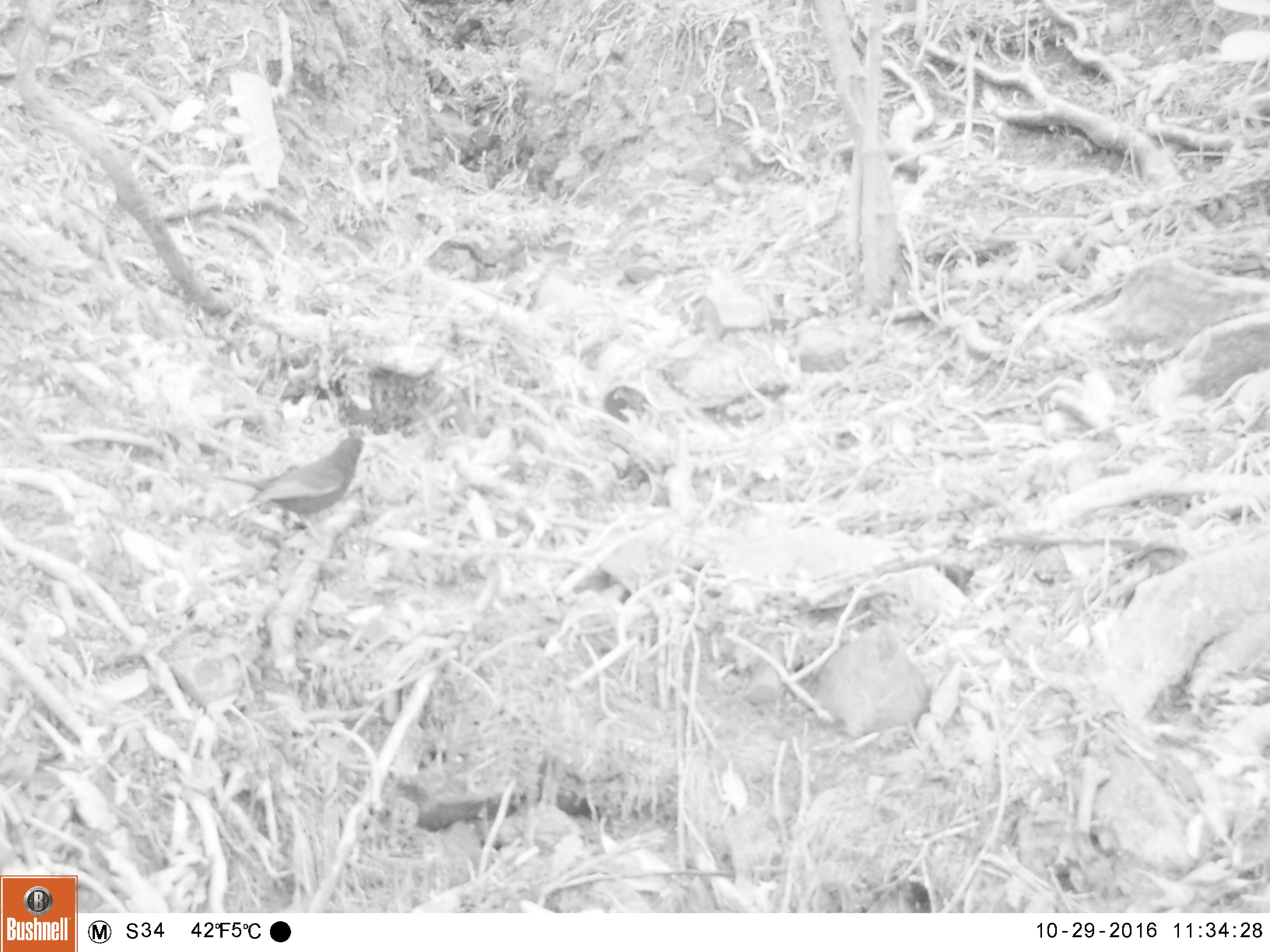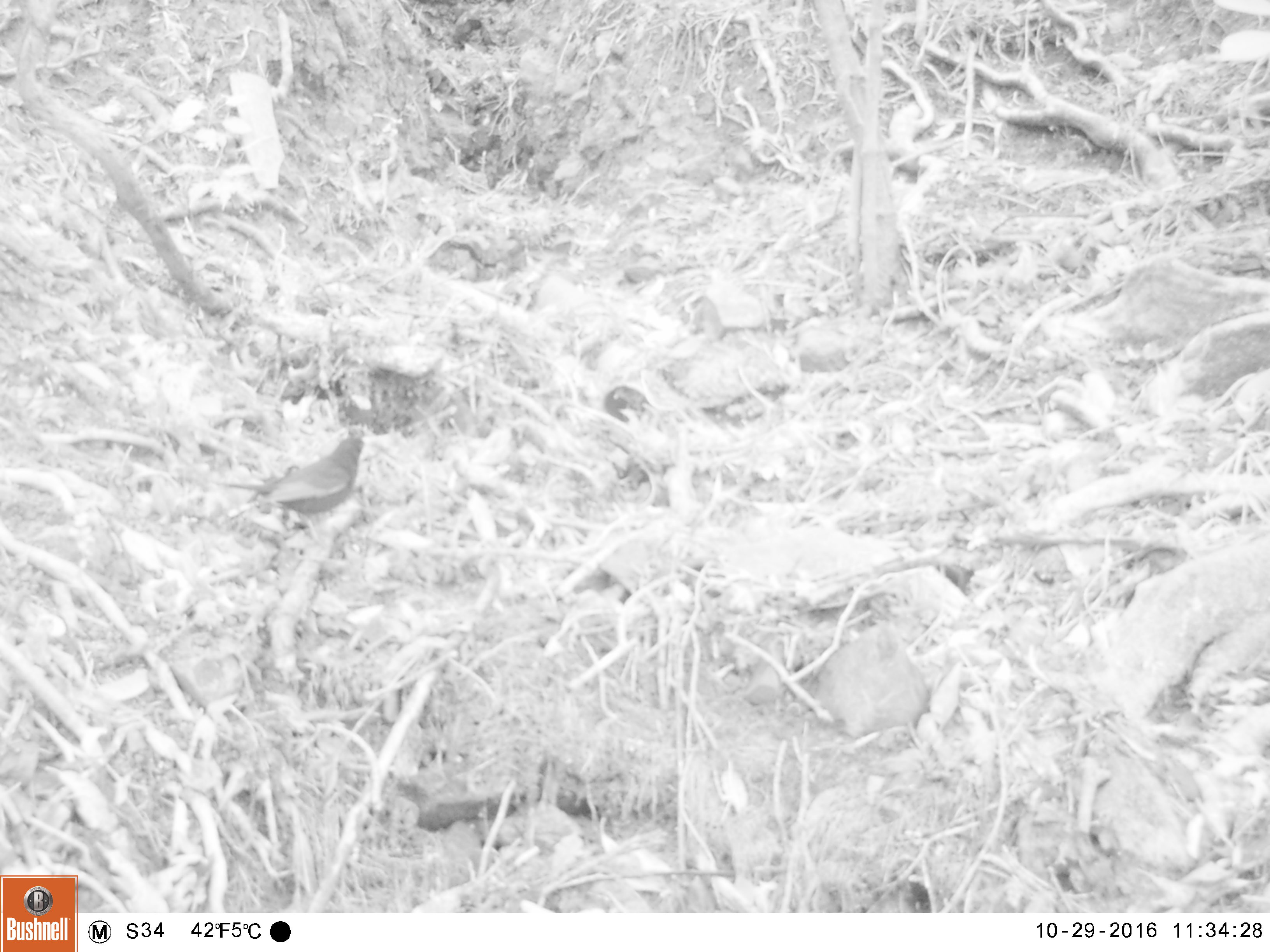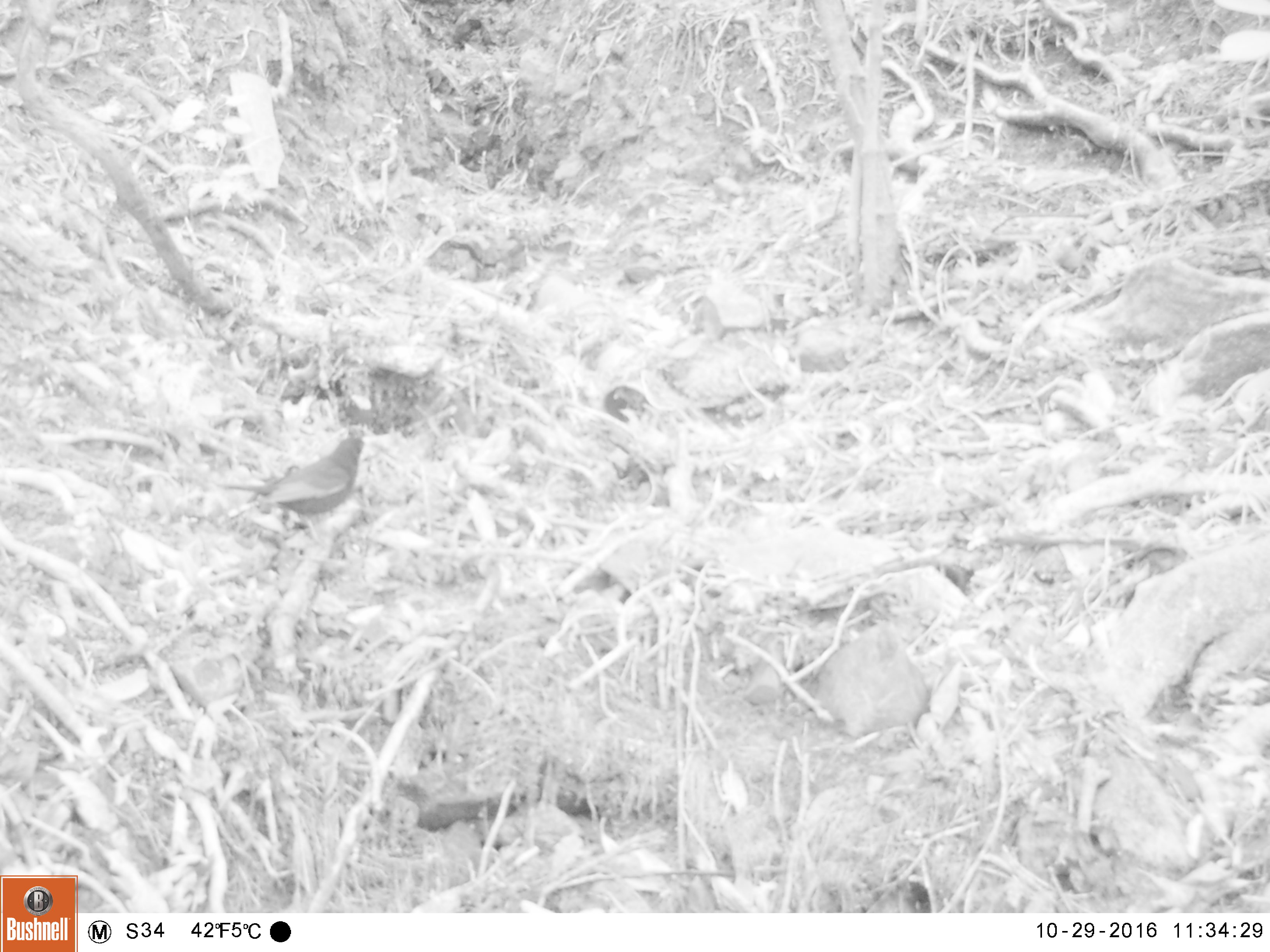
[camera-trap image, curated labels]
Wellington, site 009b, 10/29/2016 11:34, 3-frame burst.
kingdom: Animalia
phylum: Chordata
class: Aves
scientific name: Aves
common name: bird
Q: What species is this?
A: Bird (Aves).